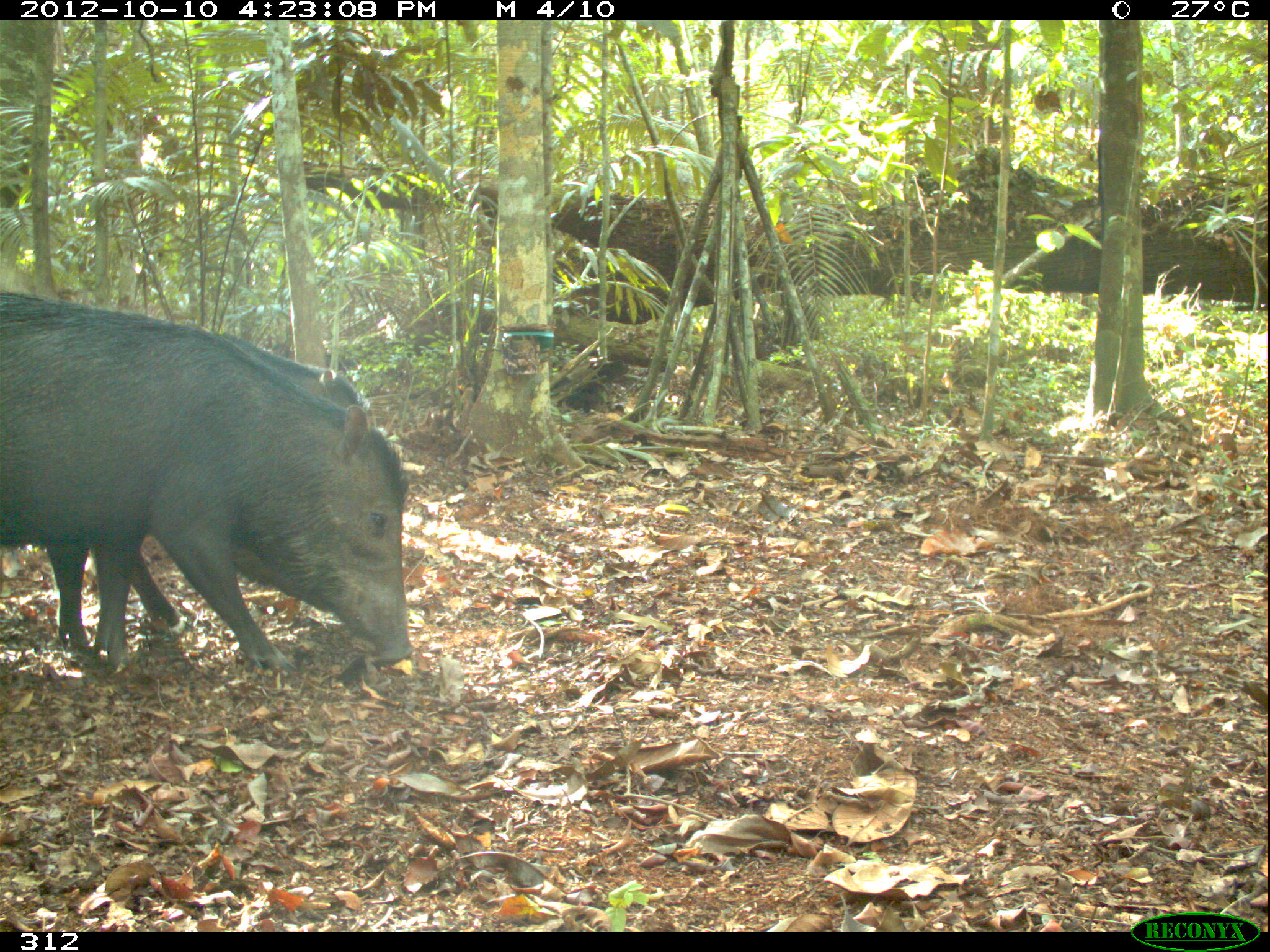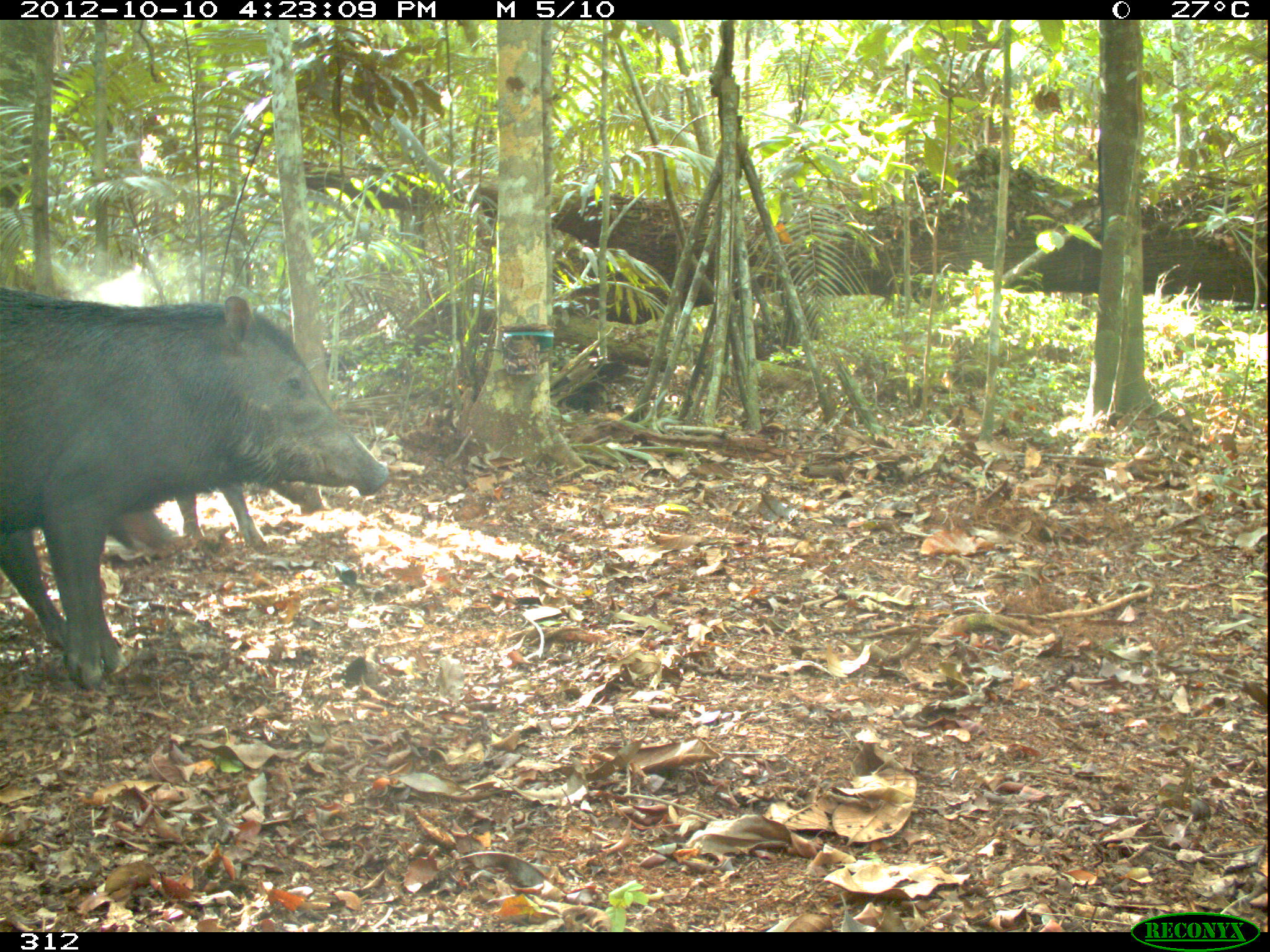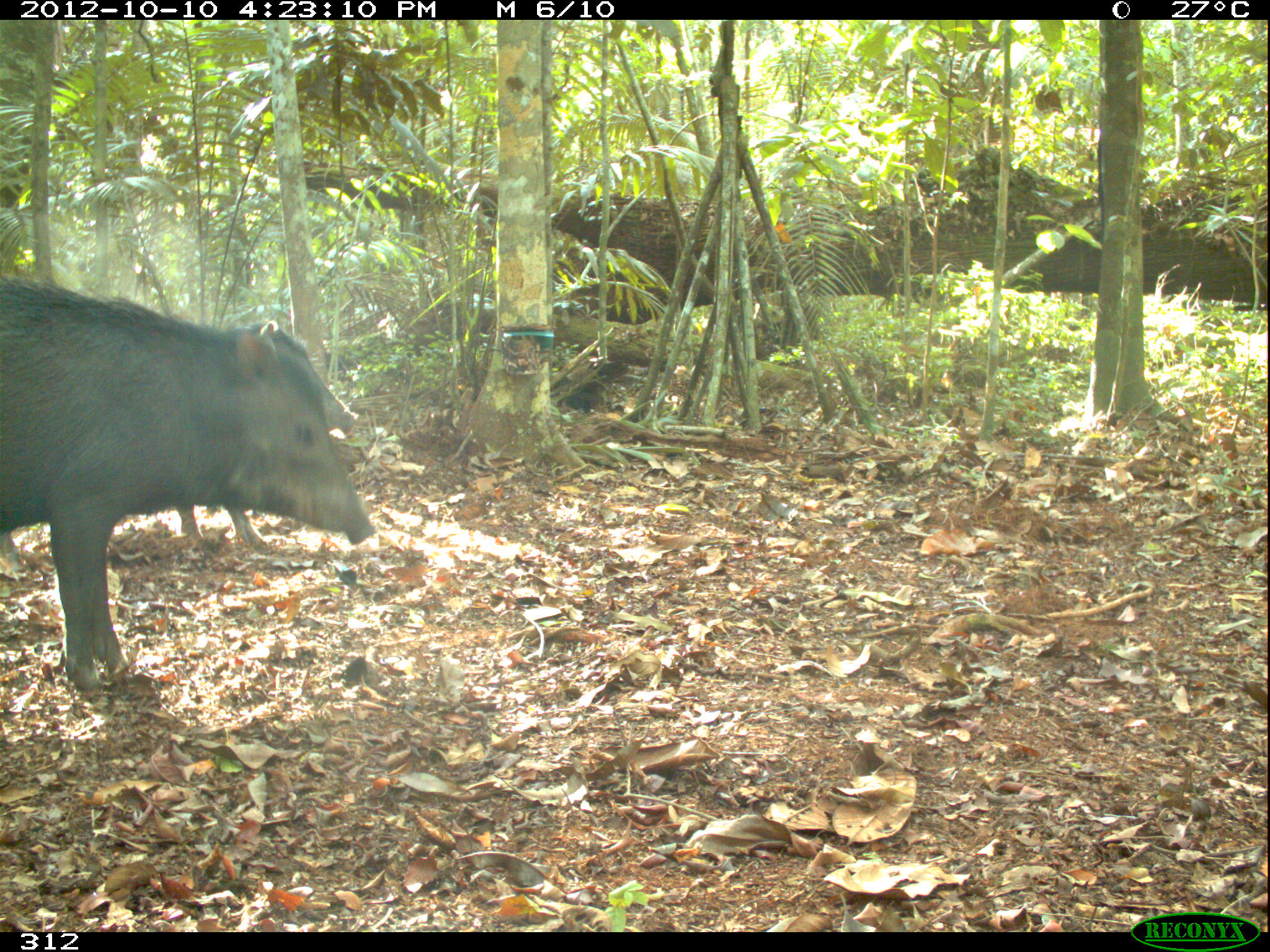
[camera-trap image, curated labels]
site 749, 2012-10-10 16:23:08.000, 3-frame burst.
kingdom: Animalia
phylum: Chordata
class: Mammalia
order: Artiodactyla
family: Tayassuidae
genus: Tayassu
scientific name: Tayassu pecari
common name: white-lipped peccary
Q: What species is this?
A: Tayassu pecari (white-lipped peccary).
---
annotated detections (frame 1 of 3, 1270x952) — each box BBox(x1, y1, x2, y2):
tayassu pecari: BBox(0, 290, 414, 670); BBox(122, 330, 364, 650)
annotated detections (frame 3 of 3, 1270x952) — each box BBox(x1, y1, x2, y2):
tayassu pecari: BBox(0, 281, 373, 690); BBox(173, 318, 359, 546)